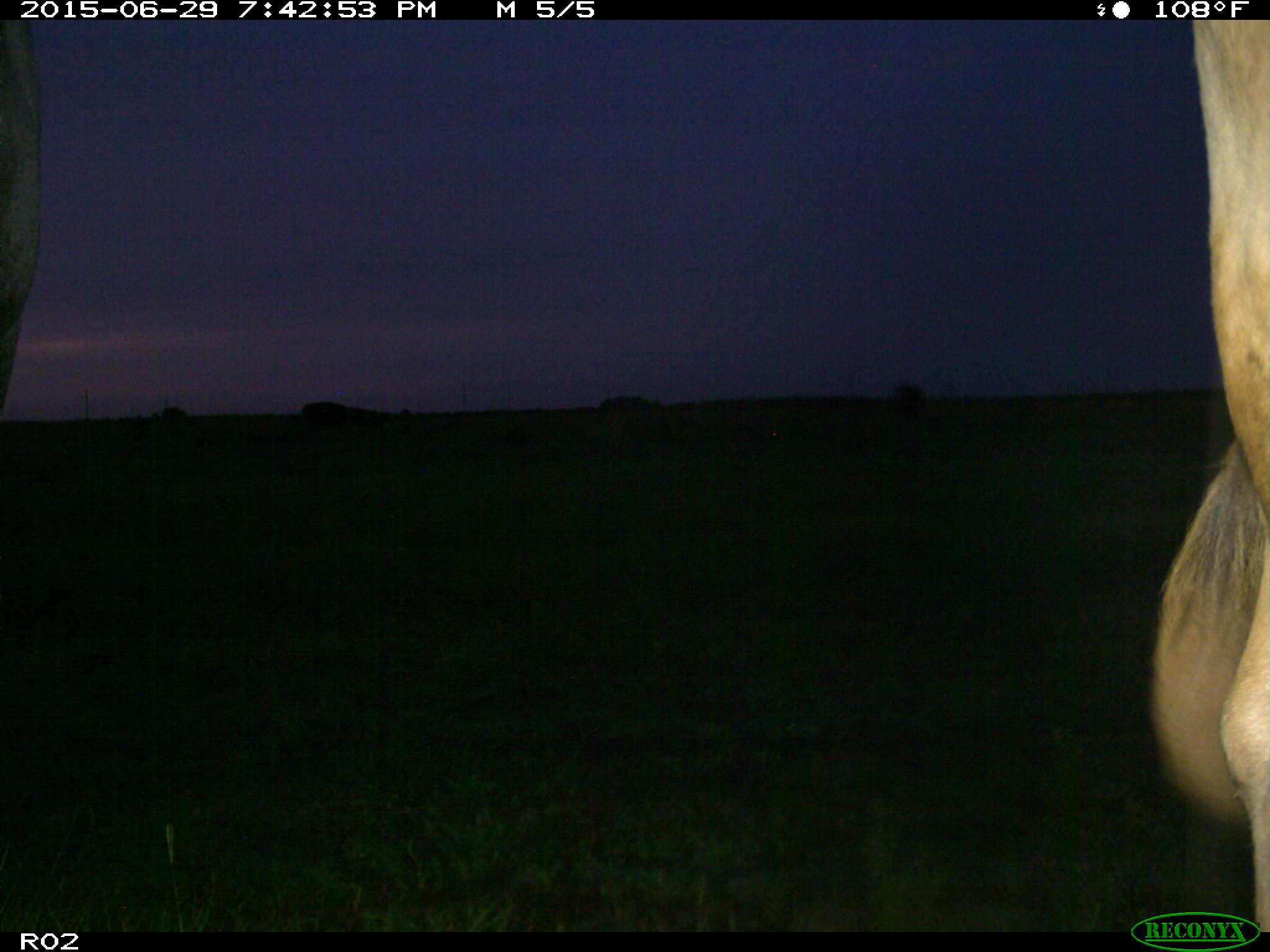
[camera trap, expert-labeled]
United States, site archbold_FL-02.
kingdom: Animalia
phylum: Chordata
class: Mammalia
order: Artiodactyla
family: Bovidae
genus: Bos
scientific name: Bos taurus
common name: domestic cow